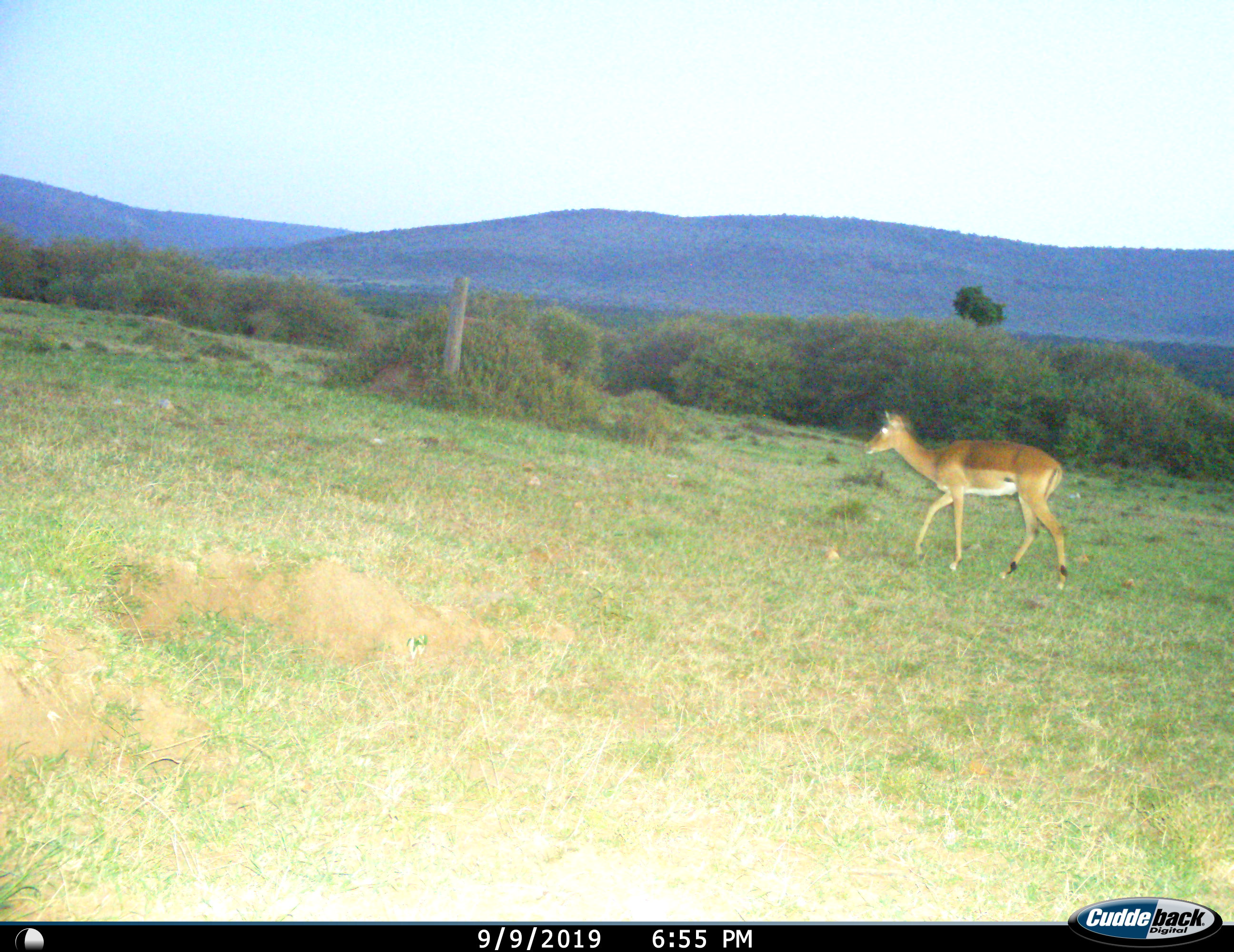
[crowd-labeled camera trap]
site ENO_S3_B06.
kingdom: Animalia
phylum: Chordata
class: Mammalia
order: Artiodactyla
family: Bovidae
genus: Aepyceros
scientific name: Aepyceros melampus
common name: impala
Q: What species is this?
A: Impala (Aepyceros melampus).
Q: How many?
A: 1.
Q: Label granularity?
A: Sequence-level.